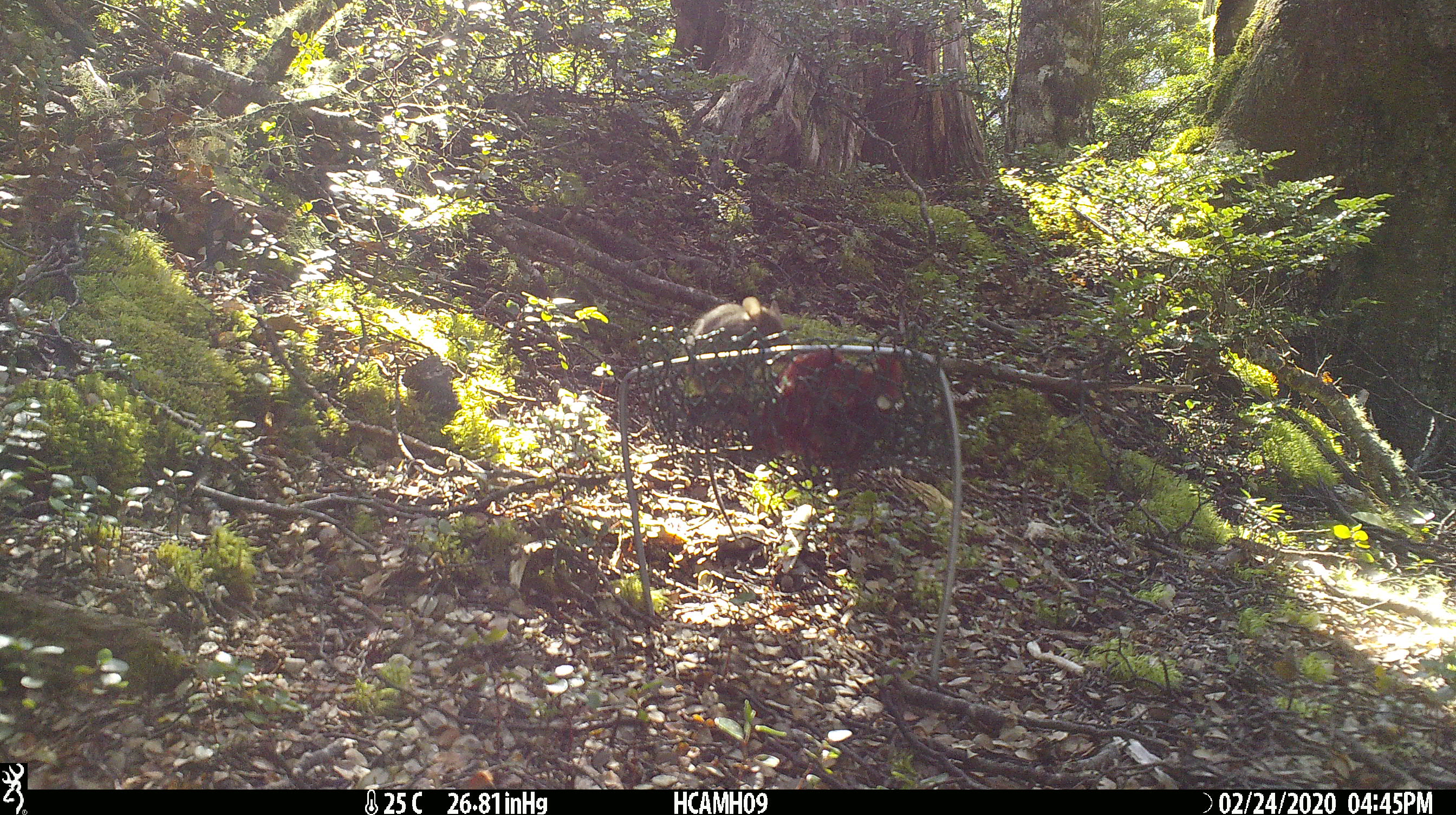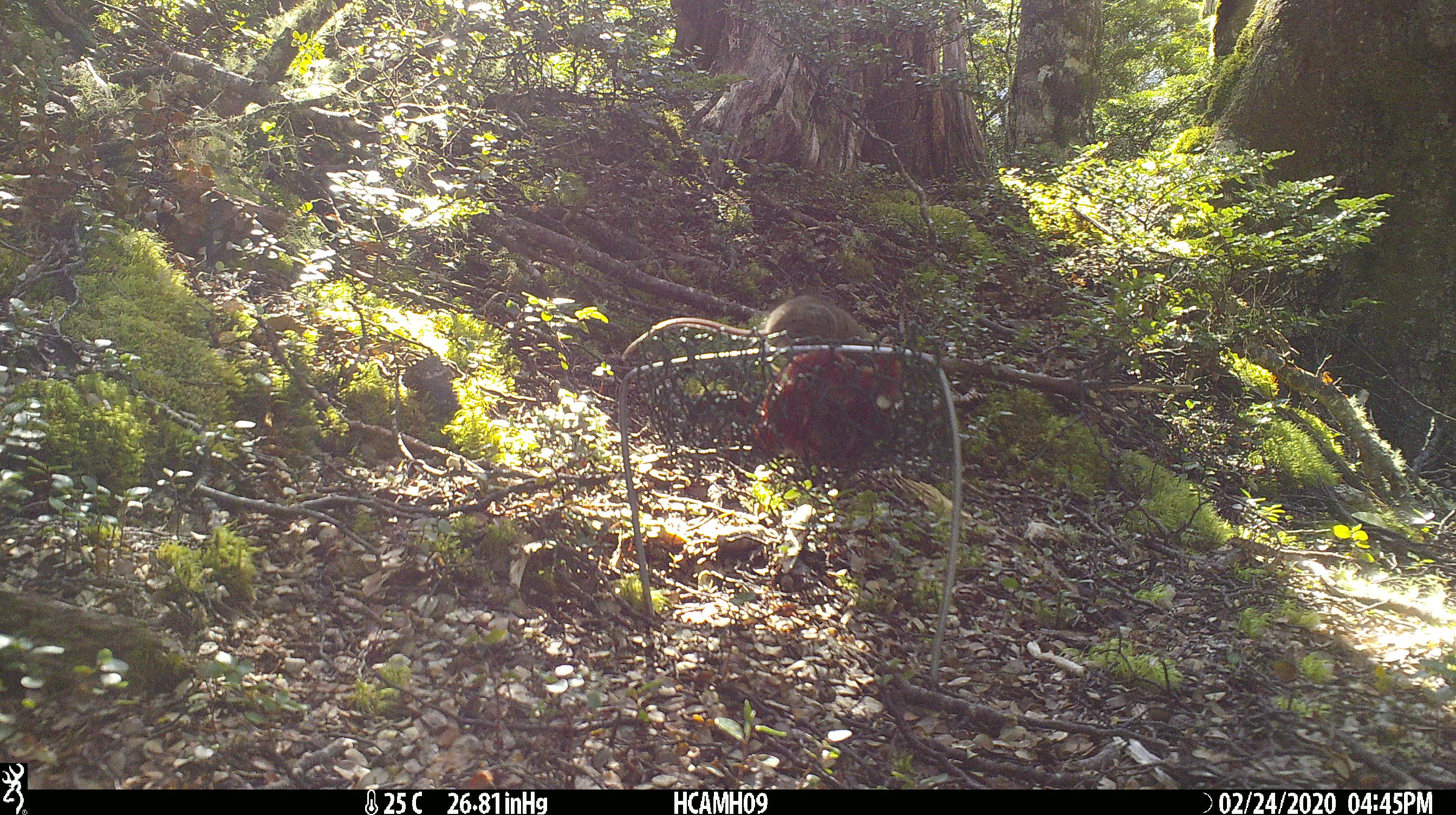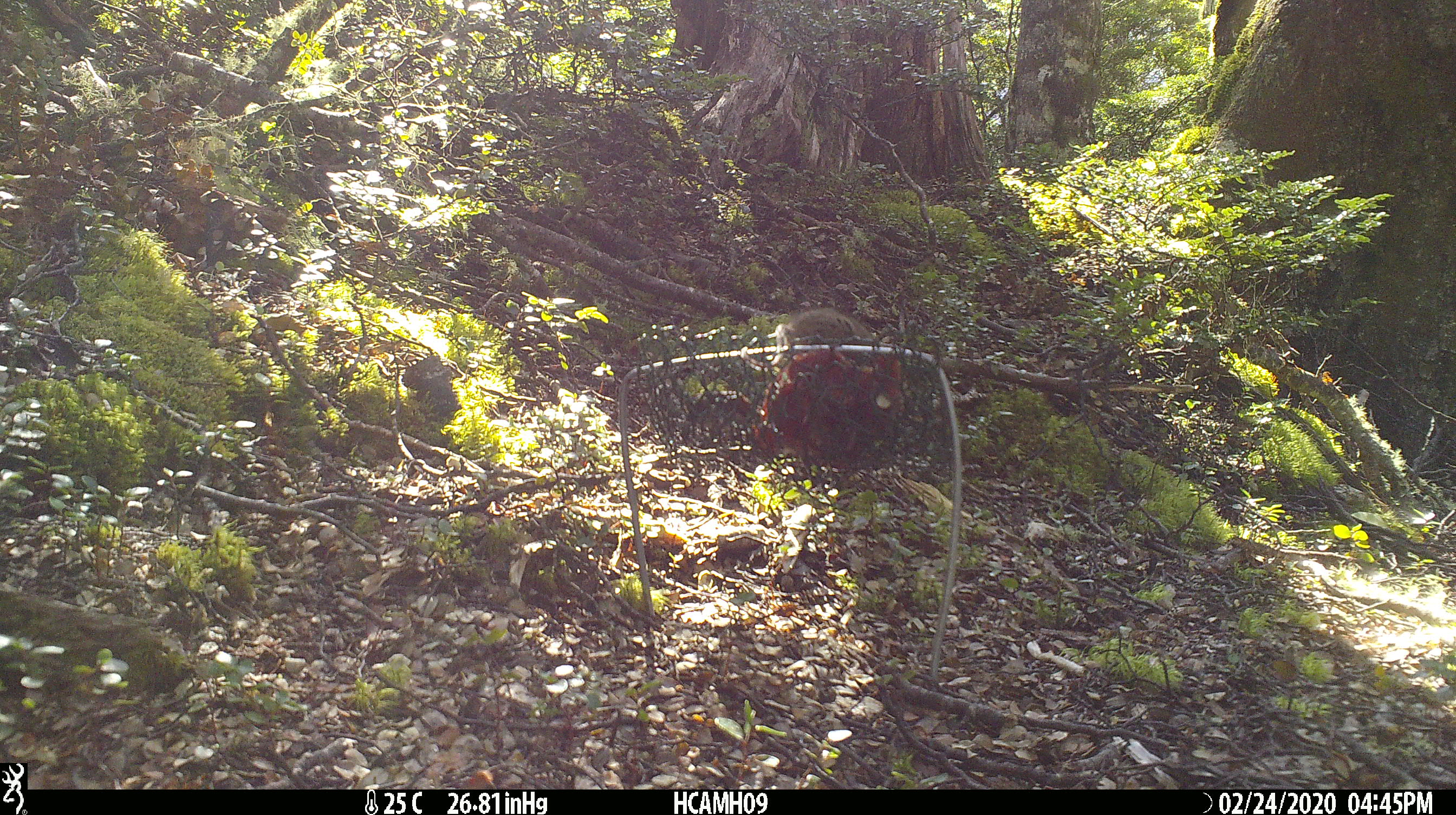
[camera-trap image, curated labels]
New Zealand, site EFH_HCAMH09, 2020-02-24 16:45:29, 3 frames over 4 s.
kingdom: Animalia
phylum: Chordata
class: Mammalia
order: Rodentia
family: Muridae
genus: Mus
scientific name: Mus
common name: mouse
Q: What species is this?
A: Mouse (Mus).